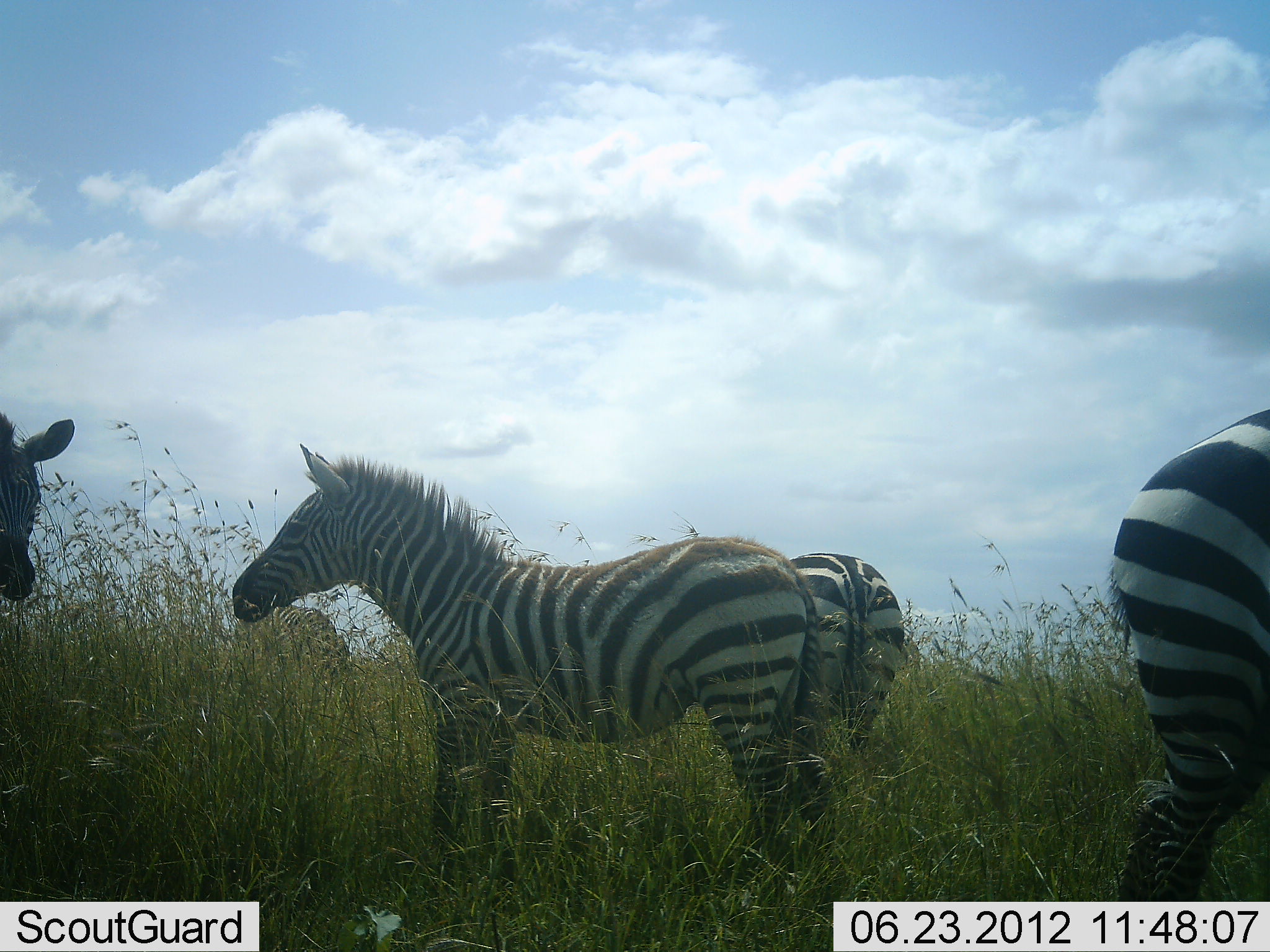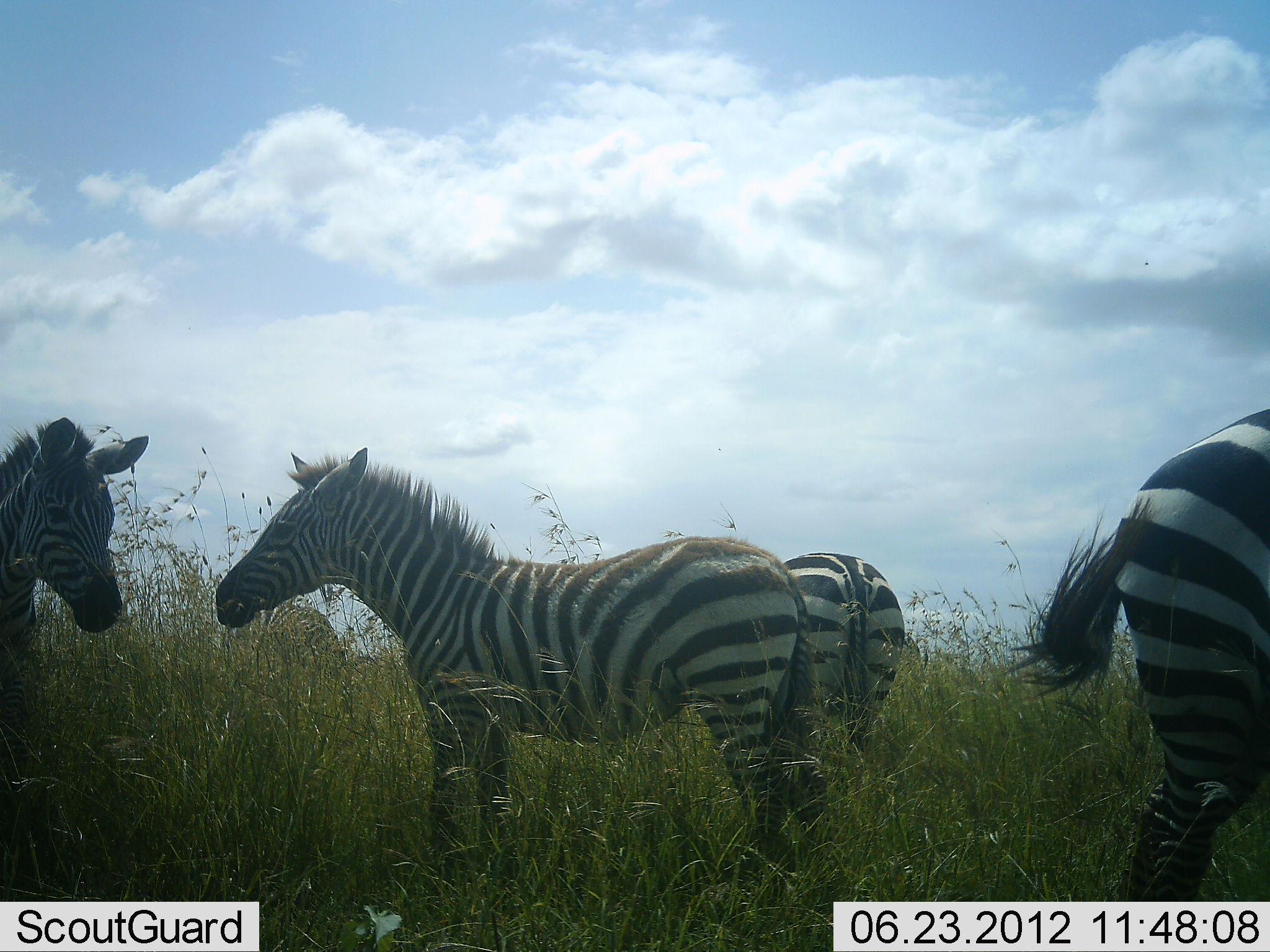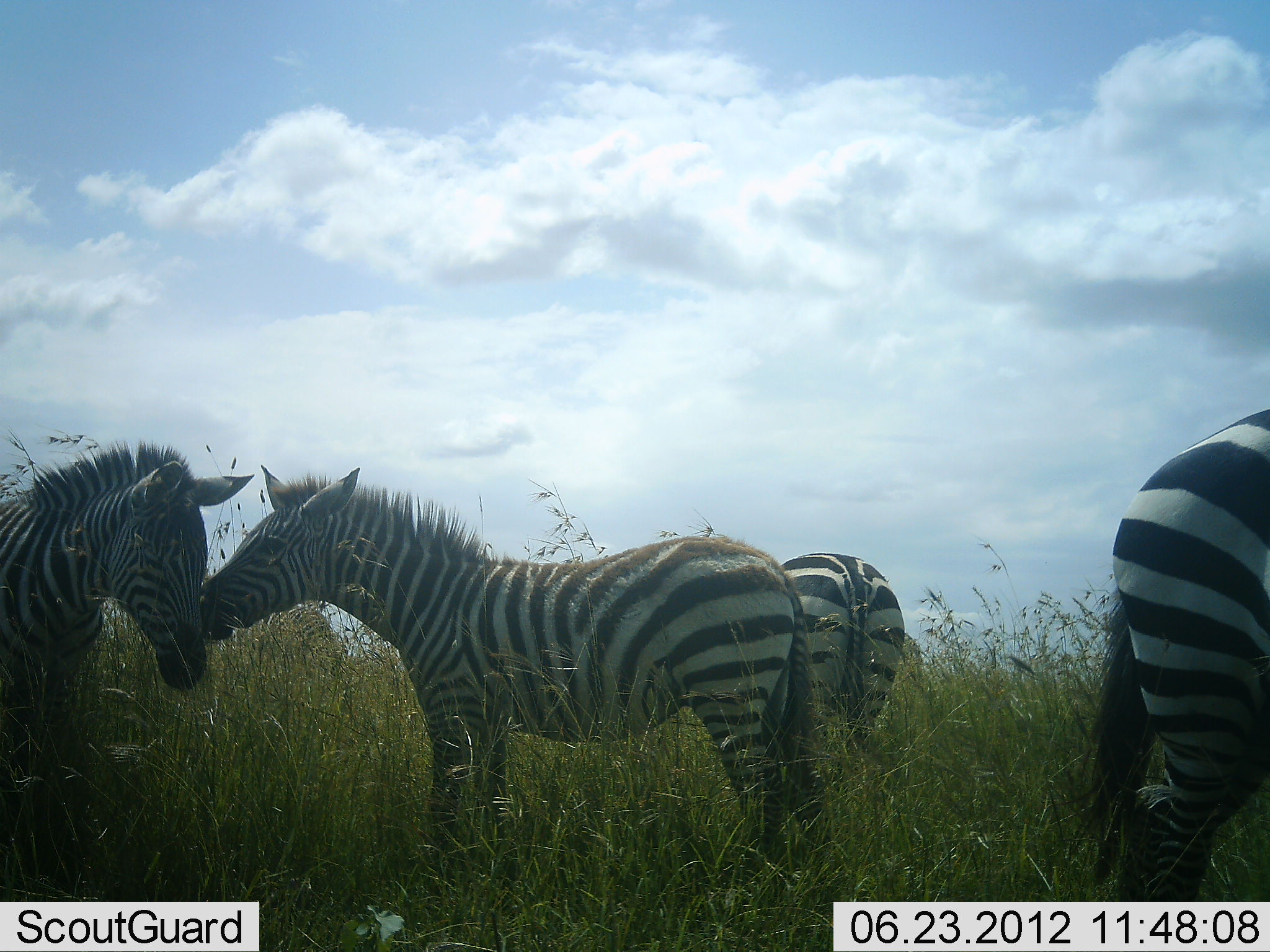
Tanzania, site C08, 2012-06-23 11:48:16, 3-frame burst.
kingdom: Animalia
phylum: Chordata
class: Mammalia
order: Perissodactyla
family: Equidae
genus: Equus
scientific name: Equus quagga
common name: plains zebra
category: zebra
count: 4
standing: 90%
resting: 0%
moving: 10%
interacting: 20%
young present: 10%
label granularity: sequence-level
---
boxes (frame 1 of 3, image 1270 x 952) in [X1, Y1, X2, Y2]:
animal: [231, 443, 836, 925]; [1110, 406, 1270, 900]; [776, 552, 907, 892]; [0, 411, 75, 602]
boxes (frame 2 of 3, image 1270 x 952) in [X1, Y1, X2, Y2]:
animal: [213, 443, 836, 925]; [1005, 405, 1270, 901]; [0, 415, 150, 884]; [776, 552, 907, 892]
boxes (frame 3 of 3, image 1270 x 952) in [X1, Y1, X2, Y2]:
animal: [191, 464, 841, 925]; [0, 440, 255, 901]; [1075, 405, 1270, 901]; [776, 552, 907, 892]